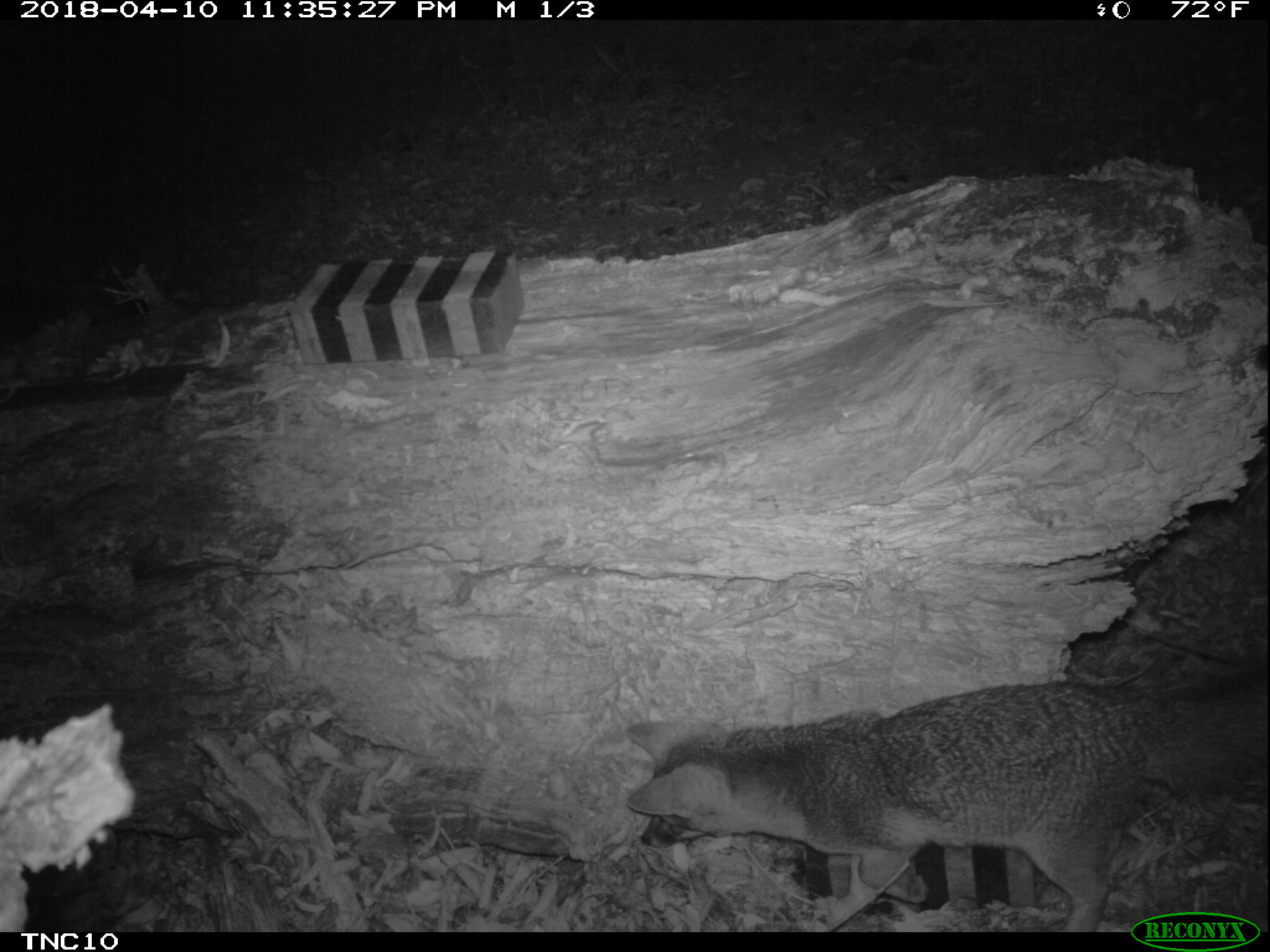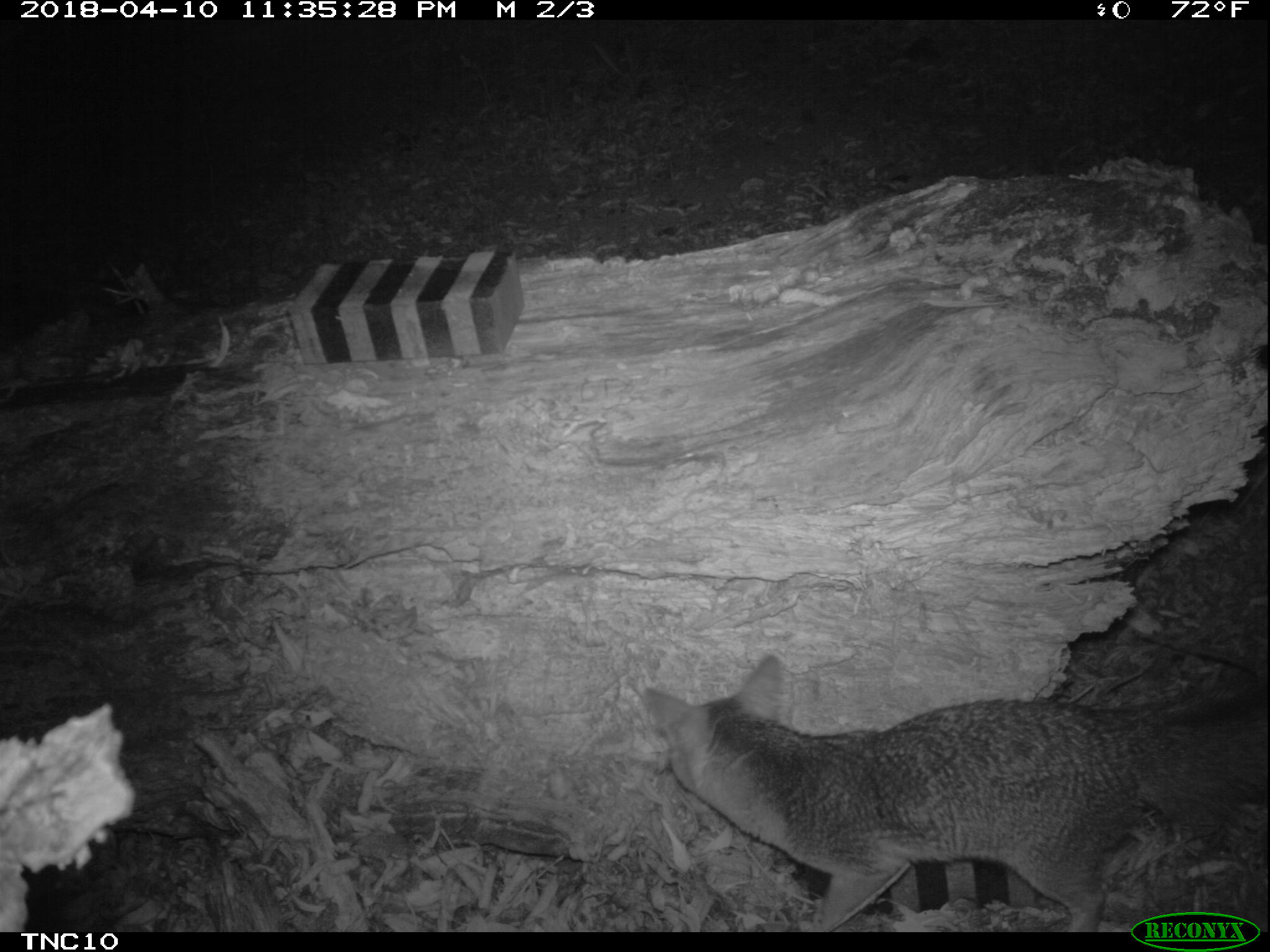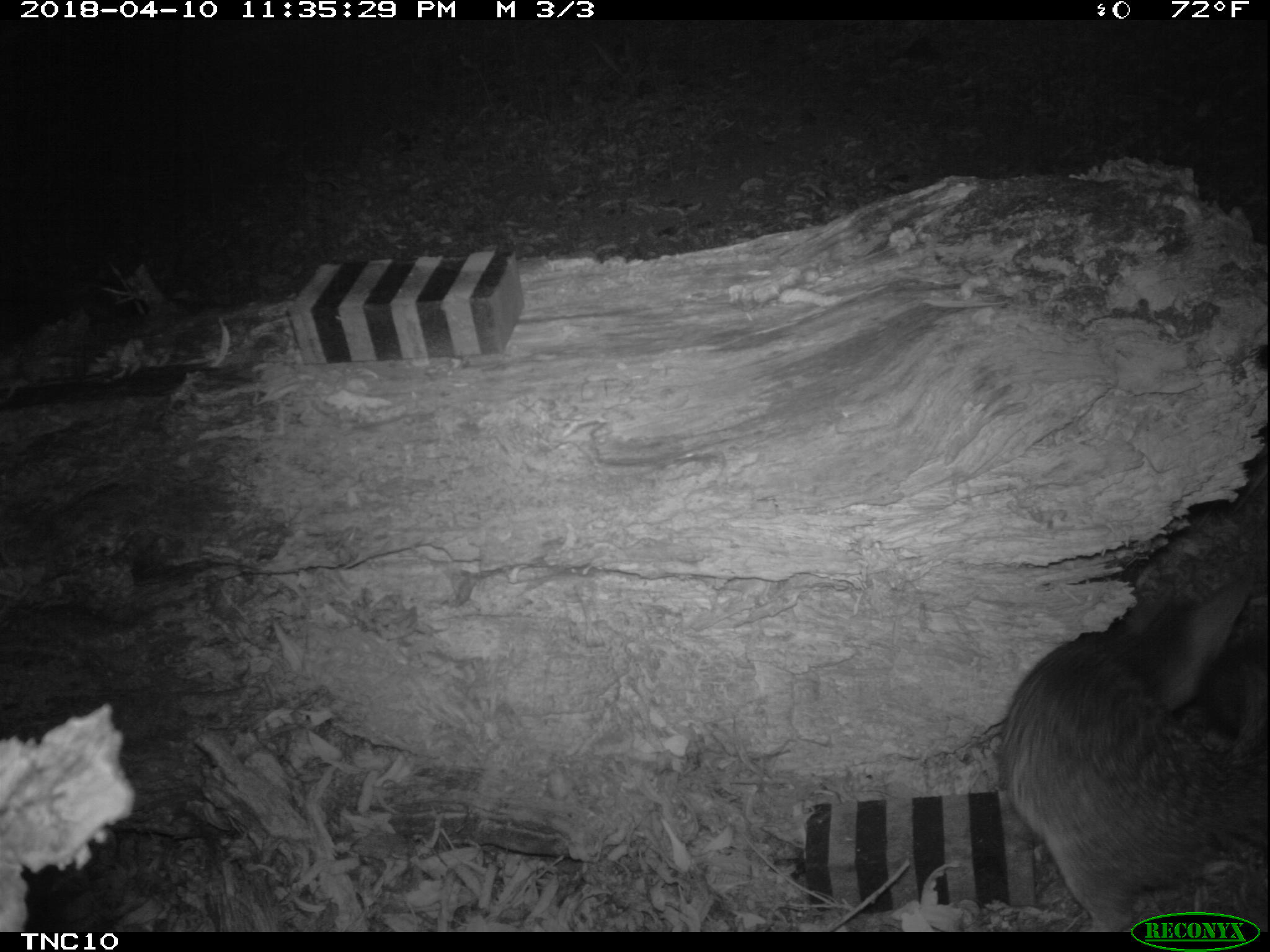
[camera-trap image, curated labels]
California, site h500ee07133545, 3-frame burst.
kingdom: Animalia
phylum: Chordata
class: Mammalia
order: Carnivora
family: Canidae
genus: Urocyon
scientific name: Urocyon littoralis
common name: island fox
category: fox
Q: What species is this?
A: Fox (island fox) (Urocyon littoralis).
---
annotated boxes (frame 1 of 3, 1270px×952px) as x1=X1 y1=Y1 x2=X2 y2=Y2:
fox: x1=623 y1=664 x2=1269 y2=932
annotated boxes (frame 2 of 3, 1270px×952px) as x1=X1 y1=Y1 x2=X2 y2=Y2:
fox: x1=642 y1=653 x2=1269 y2=932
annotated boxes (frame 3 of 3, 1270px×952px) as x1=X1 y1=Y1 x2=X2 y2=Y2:
fox: x1=997 y1=584 x2=1251 y2=930